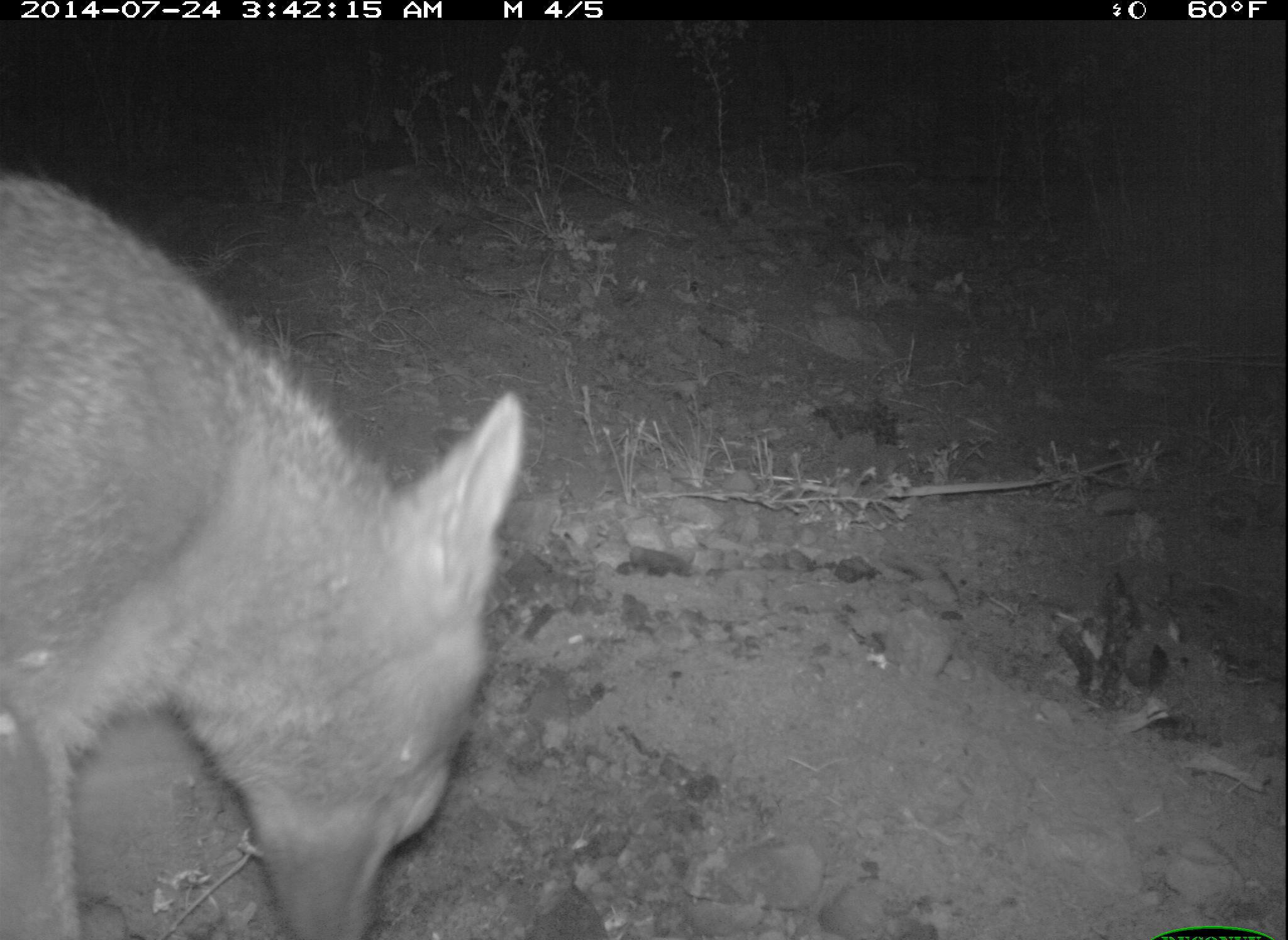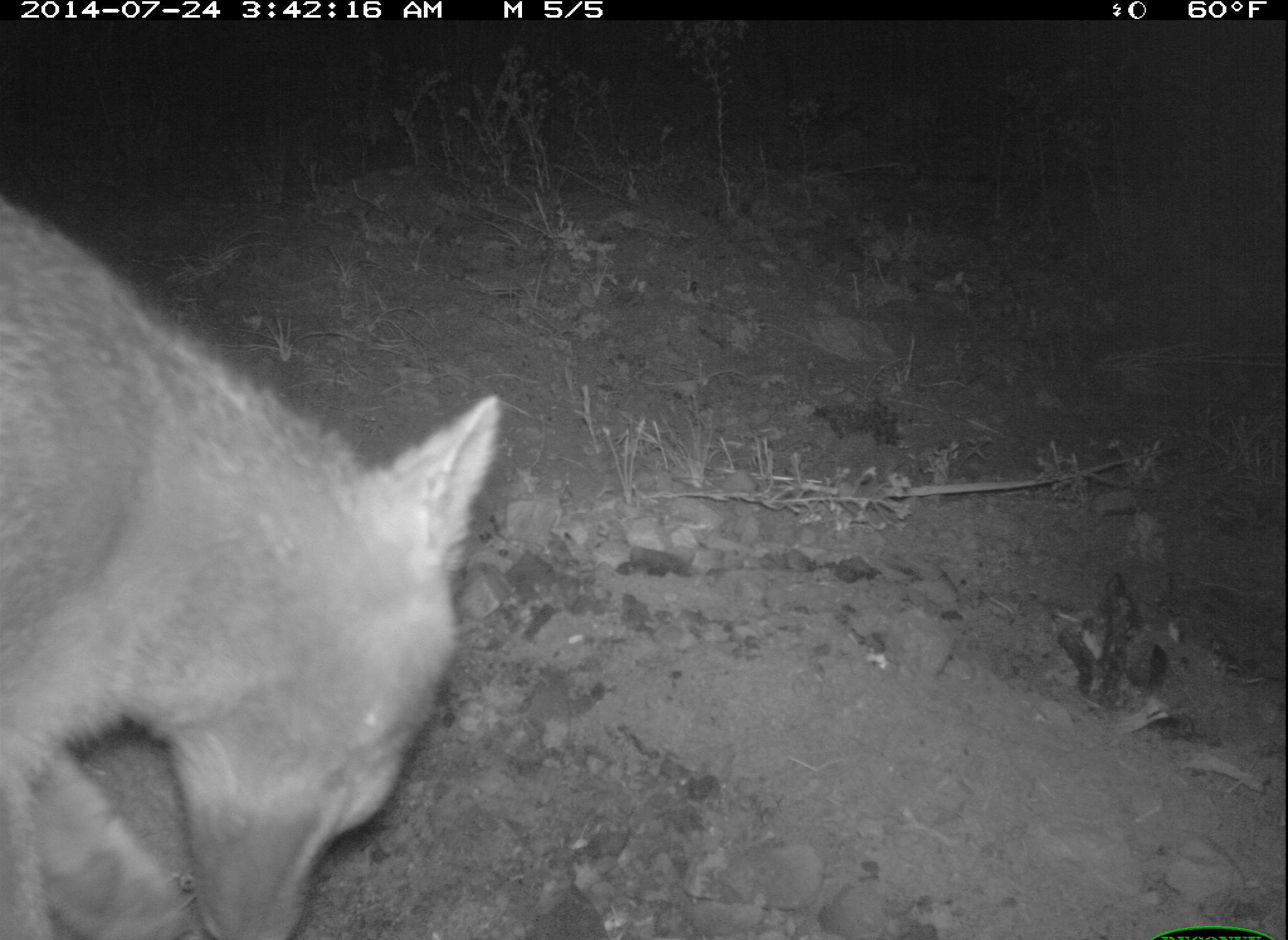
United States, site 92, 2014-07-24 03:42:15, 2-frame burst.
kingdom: Animalia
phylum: Chordata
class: Mammalia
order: Carnivora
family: Canidae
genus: Urocyon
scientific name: Urocyon cinereoargenteus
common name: gray fox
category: fox